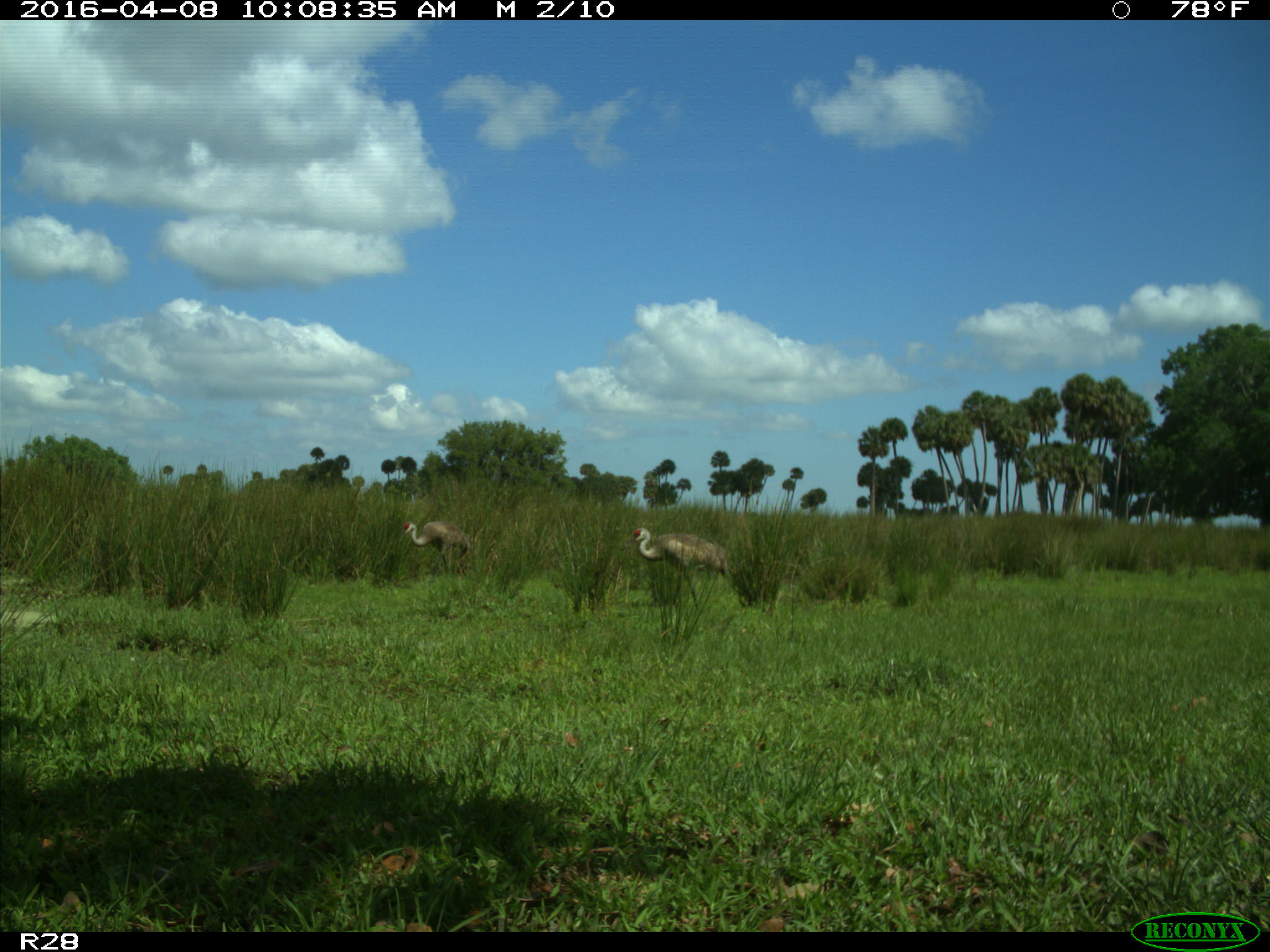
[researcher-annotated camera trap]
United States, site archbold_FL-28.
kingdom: Animalia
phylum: Chordata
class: Aves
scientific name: Aves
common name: birds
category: unidentified bird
Unidentified bird (birds) (Aves).